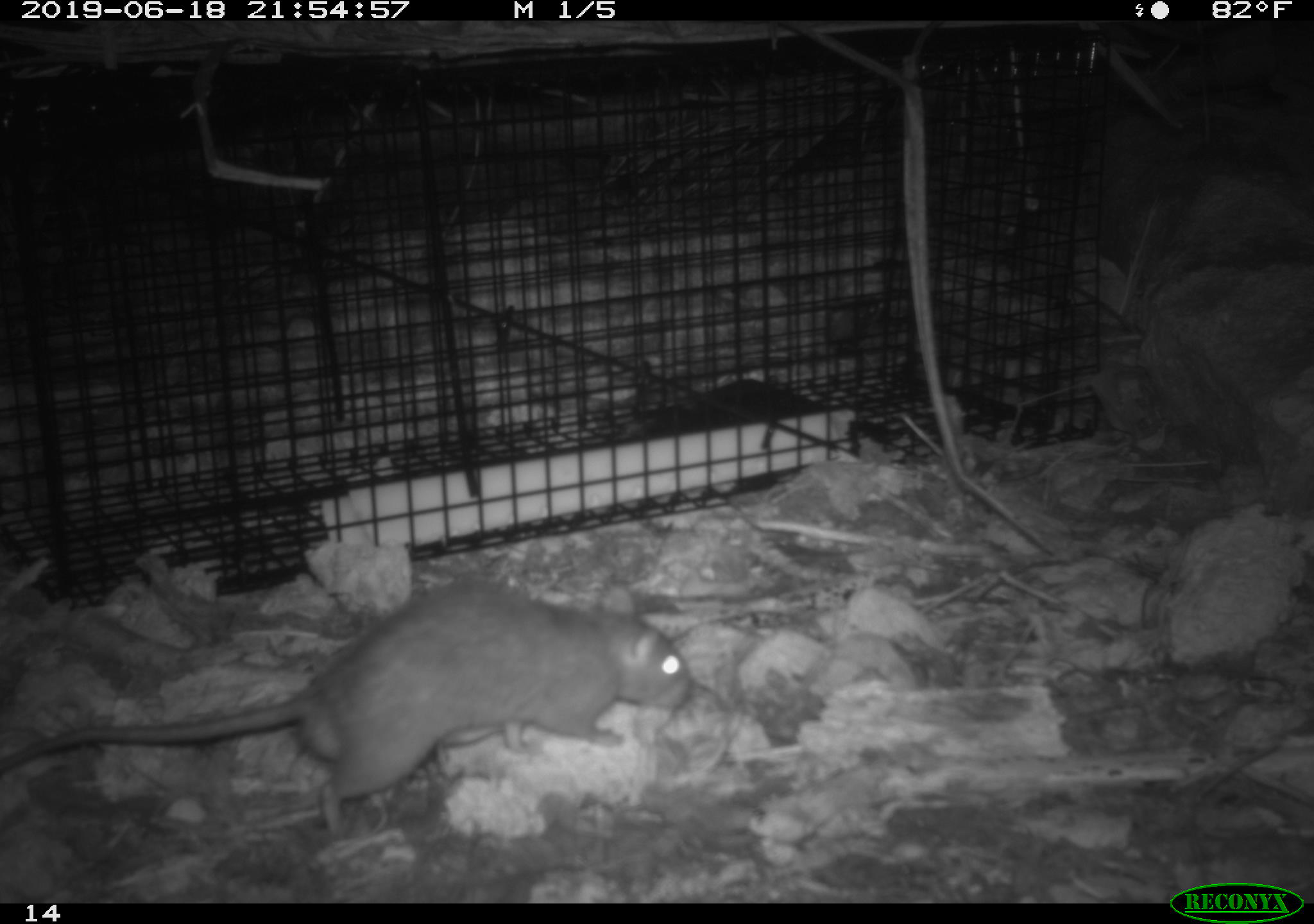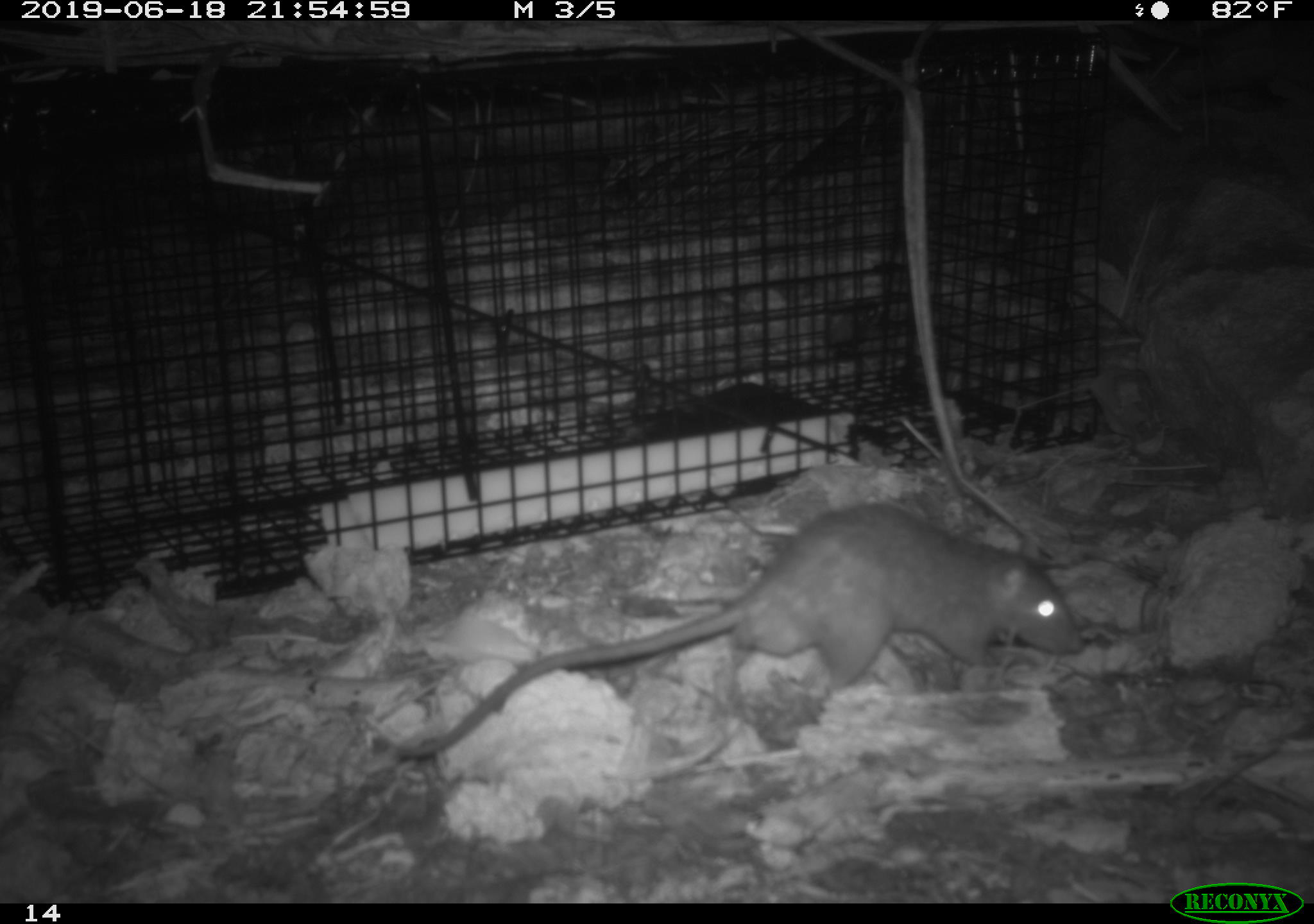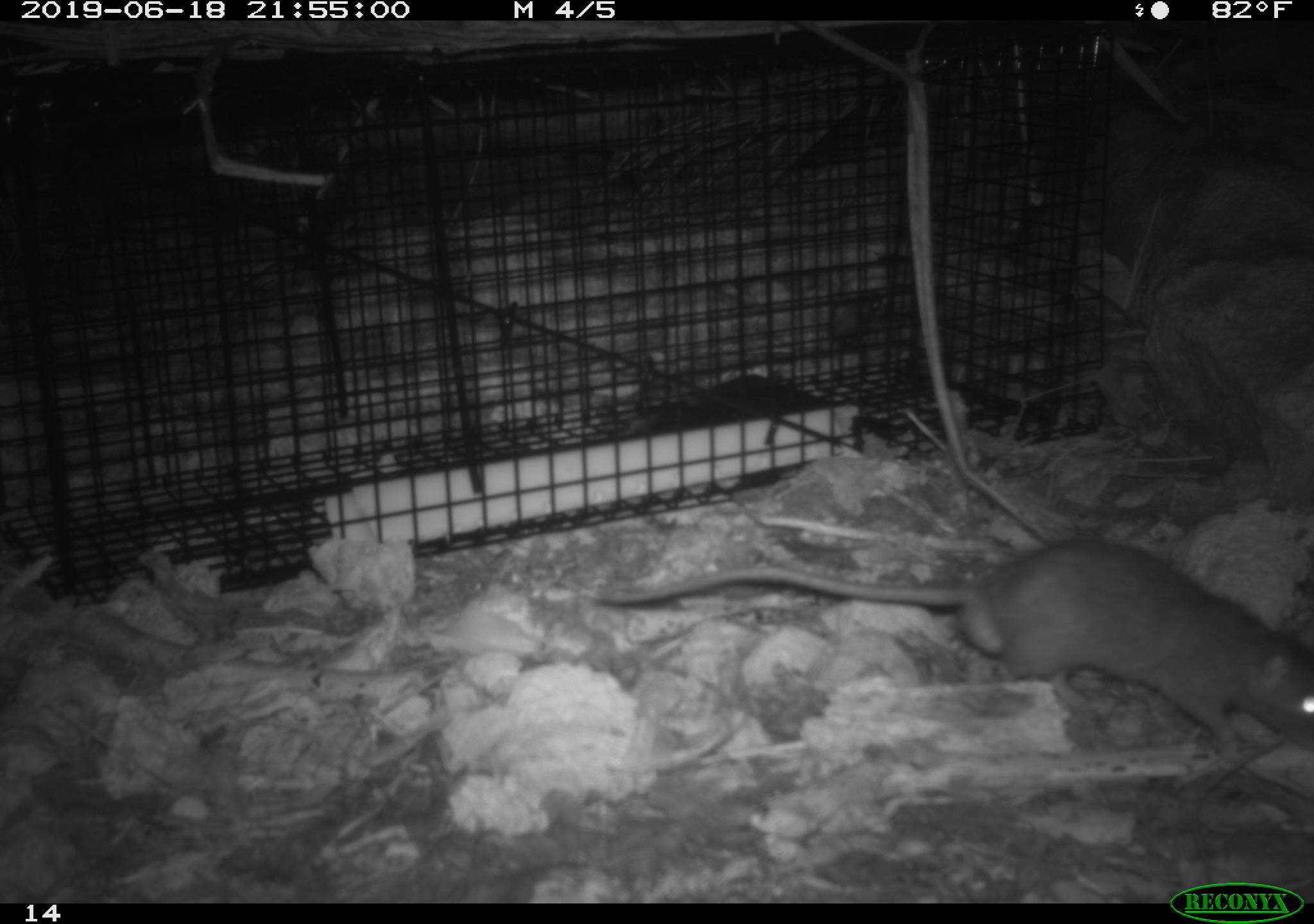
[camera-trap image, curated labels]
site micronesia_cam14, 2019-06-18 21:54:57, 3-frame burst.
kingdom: Animalia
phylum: Chordata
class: Mammalia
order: Rodentia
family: Muridae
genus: Rattus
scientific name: Rattus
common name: rat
Rat (Rattus).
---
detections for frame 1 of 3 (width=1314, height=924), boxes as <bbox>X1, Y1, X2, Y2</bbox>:
rat: <bbox>3, 576, 690, 846</bbox>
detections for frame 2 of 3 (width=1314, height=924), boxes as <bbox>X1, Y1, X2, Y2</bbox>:
rat: <bbox>389, 504, 1081, 766</bbox>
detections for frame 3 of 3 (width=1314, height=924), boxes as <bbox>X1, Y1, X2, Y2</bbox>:
rat: <bbox>589, 538, 1314, 773</bbox>